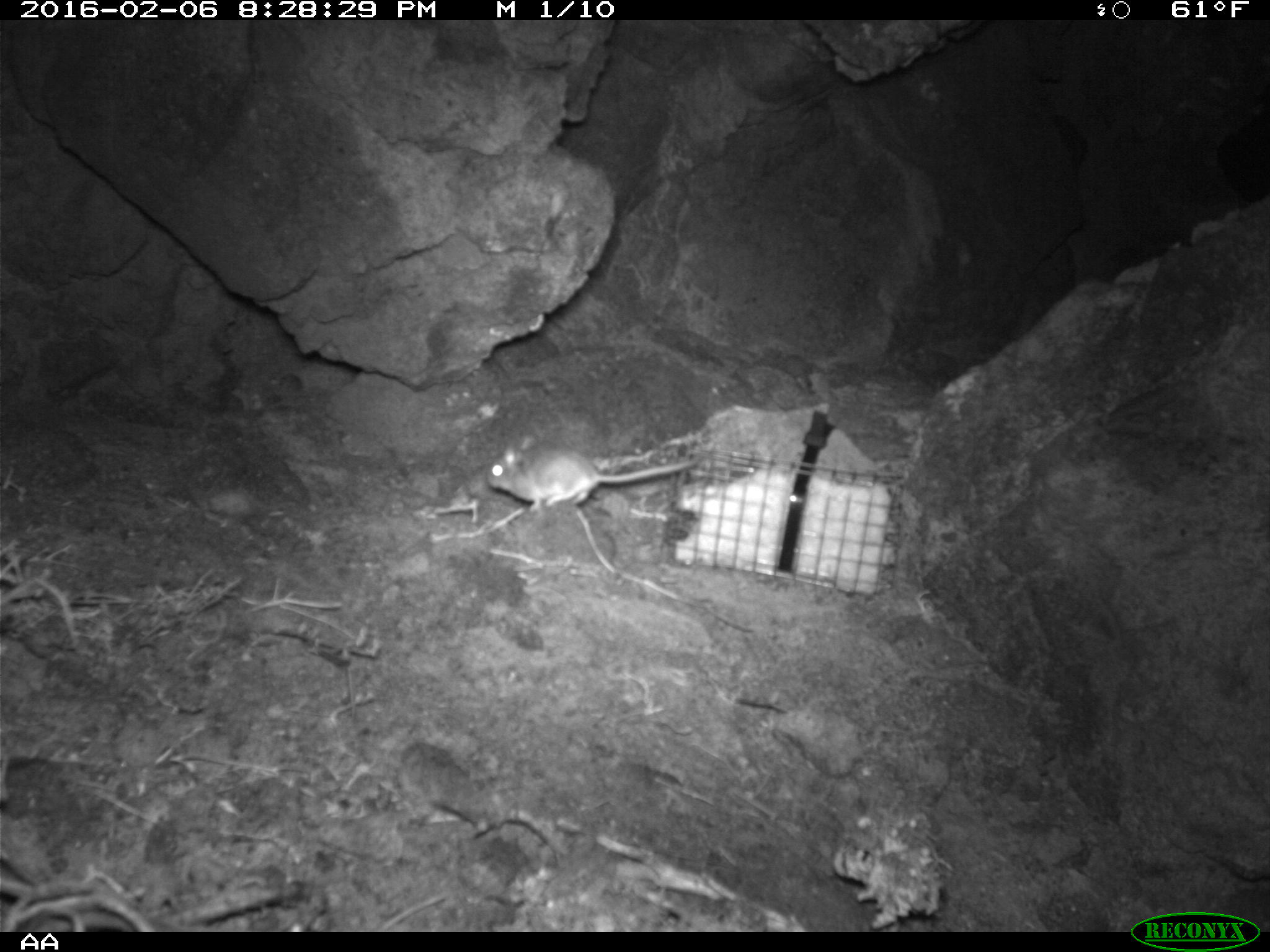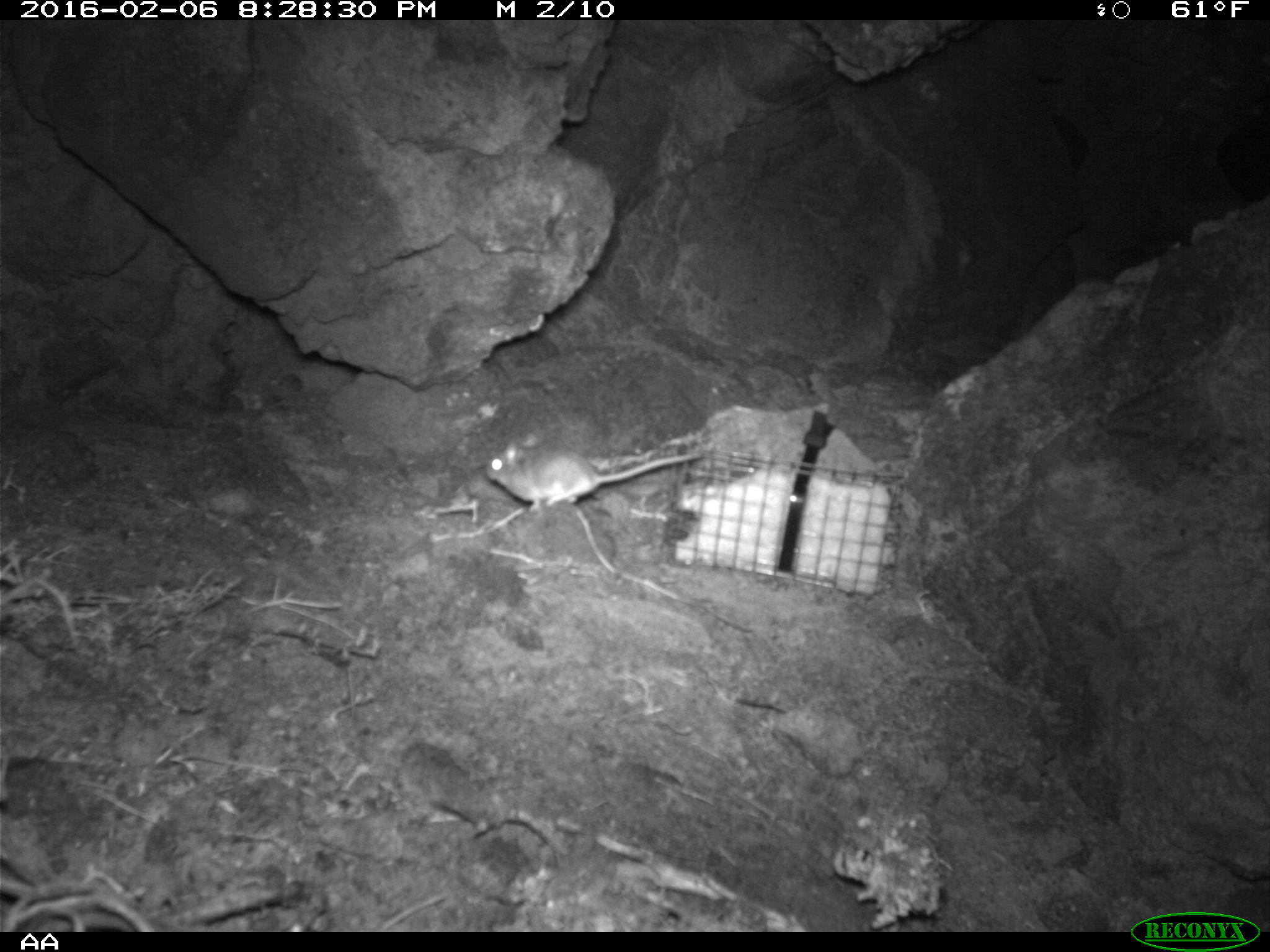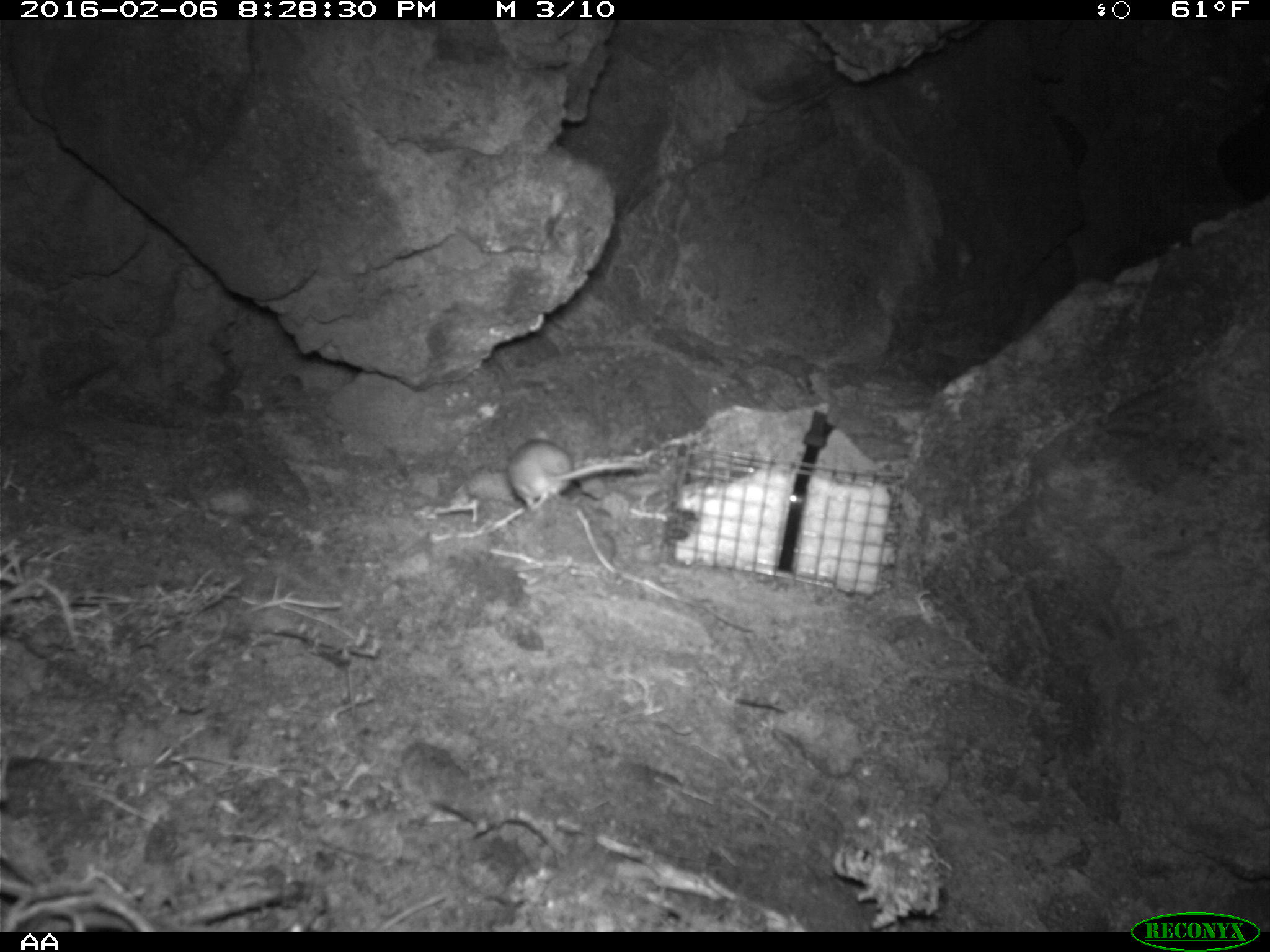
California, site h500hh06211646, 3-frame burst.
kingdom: Animalia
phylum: Chordata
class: Mammalia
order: Rodentia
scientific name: Rodentia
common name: rodent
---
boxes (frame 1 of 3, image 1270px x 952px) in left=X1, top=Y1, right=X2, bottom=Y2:
rodent: left=484, top=432, right=700, bottom=512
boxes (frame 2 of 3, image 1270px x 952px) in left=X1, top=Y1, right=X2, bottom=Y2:
rodent: left=488, top=435, right=704, bottom=513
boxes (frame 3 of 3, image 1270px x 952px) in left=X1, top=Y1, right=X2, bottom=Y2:
rodent: left=507, top=431, right=644, bottom=510